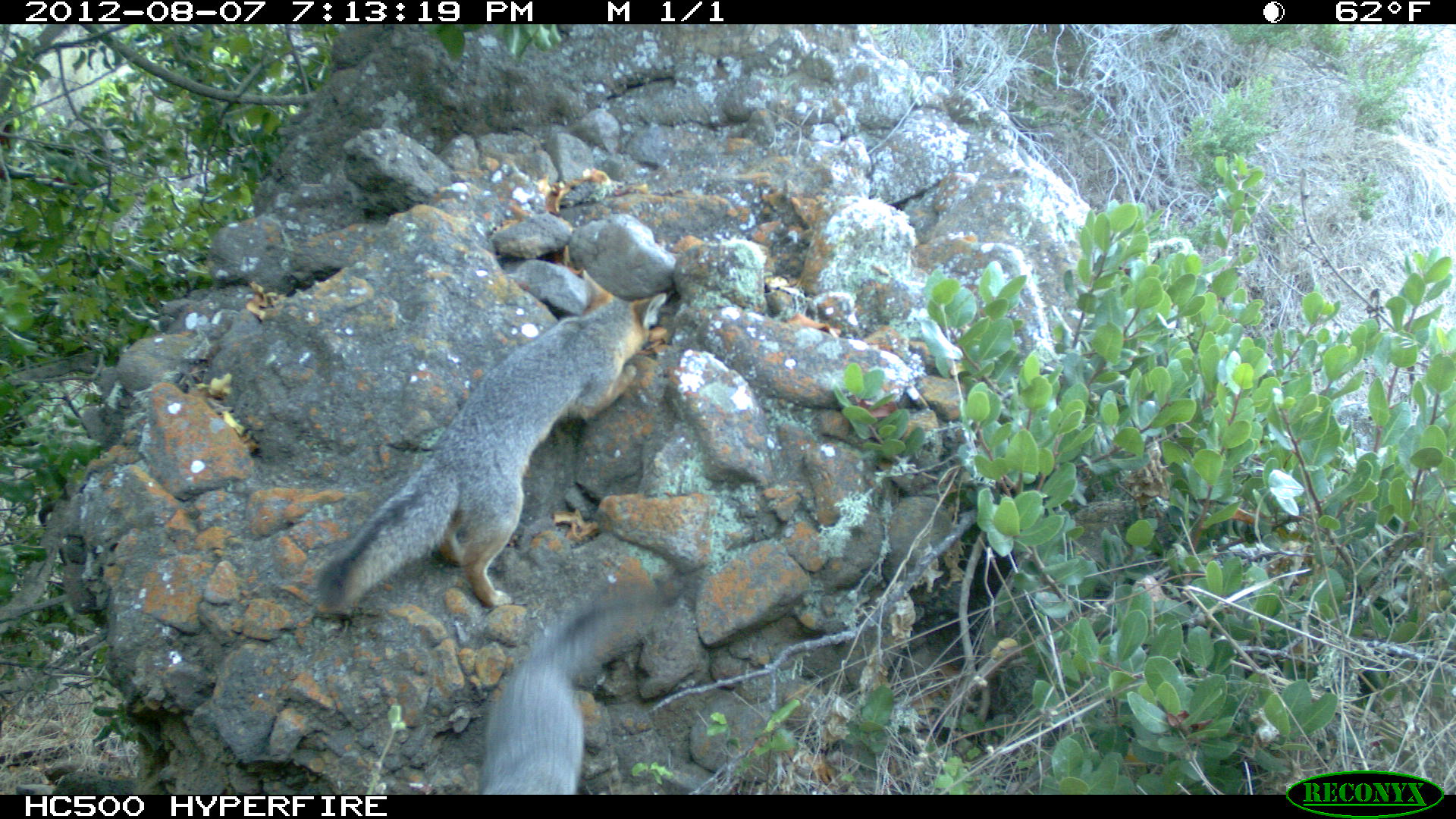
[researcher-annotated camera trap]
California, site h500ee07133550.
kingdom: Animalia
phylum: Chordata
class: Mammalia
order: Carnivora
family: Canidae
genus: Urocyon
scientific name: Urocyon littoralis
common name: island fox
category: fox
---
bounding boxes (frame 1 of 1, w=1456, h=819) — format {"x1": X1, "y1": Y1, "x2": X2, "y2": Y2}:
fox: {"x1": 315, "y1": 270, "x2": 667, "y2": 612}; {"x1": 478, "y1": 581, "x2": 665, "y2": 795}